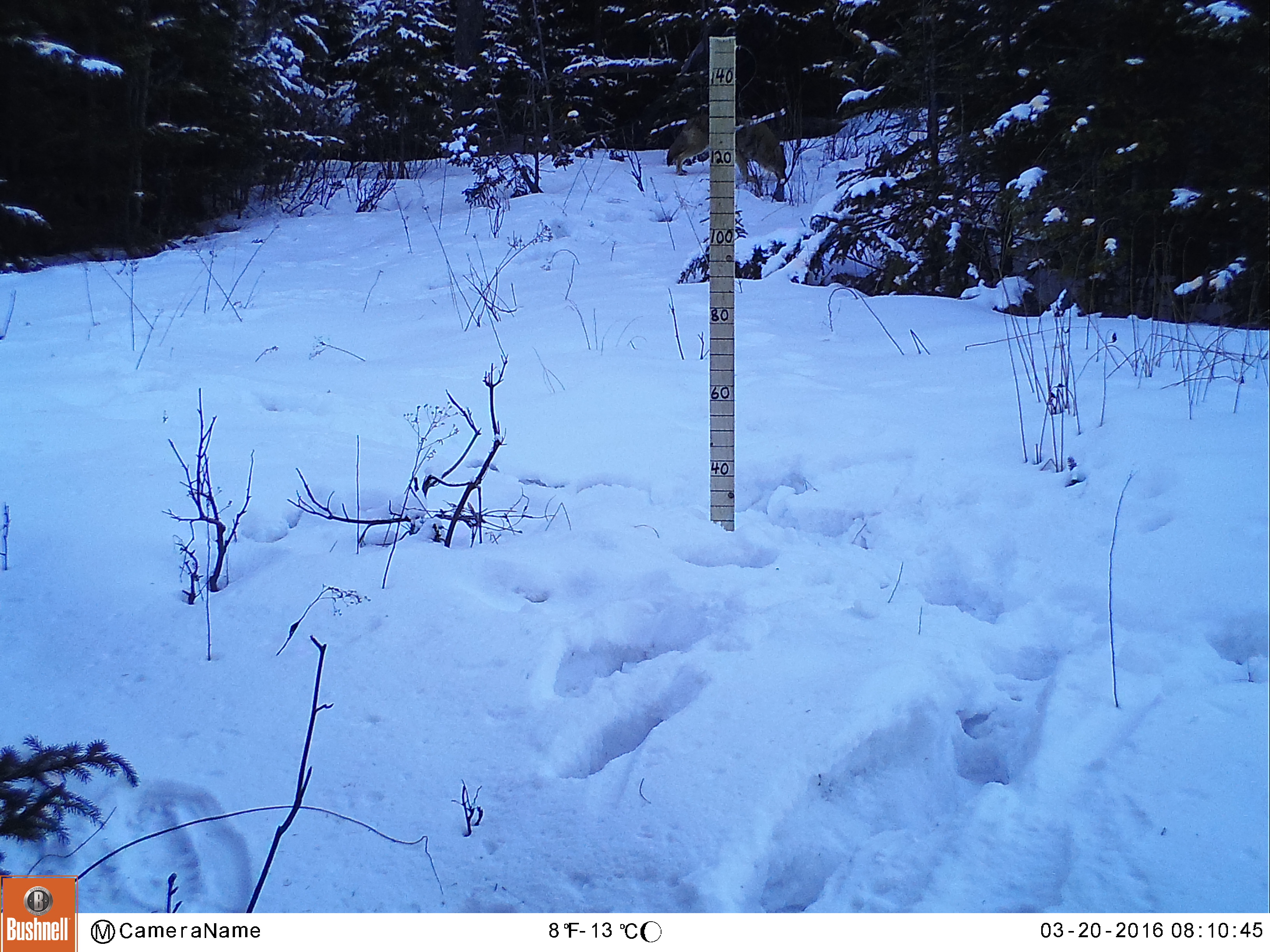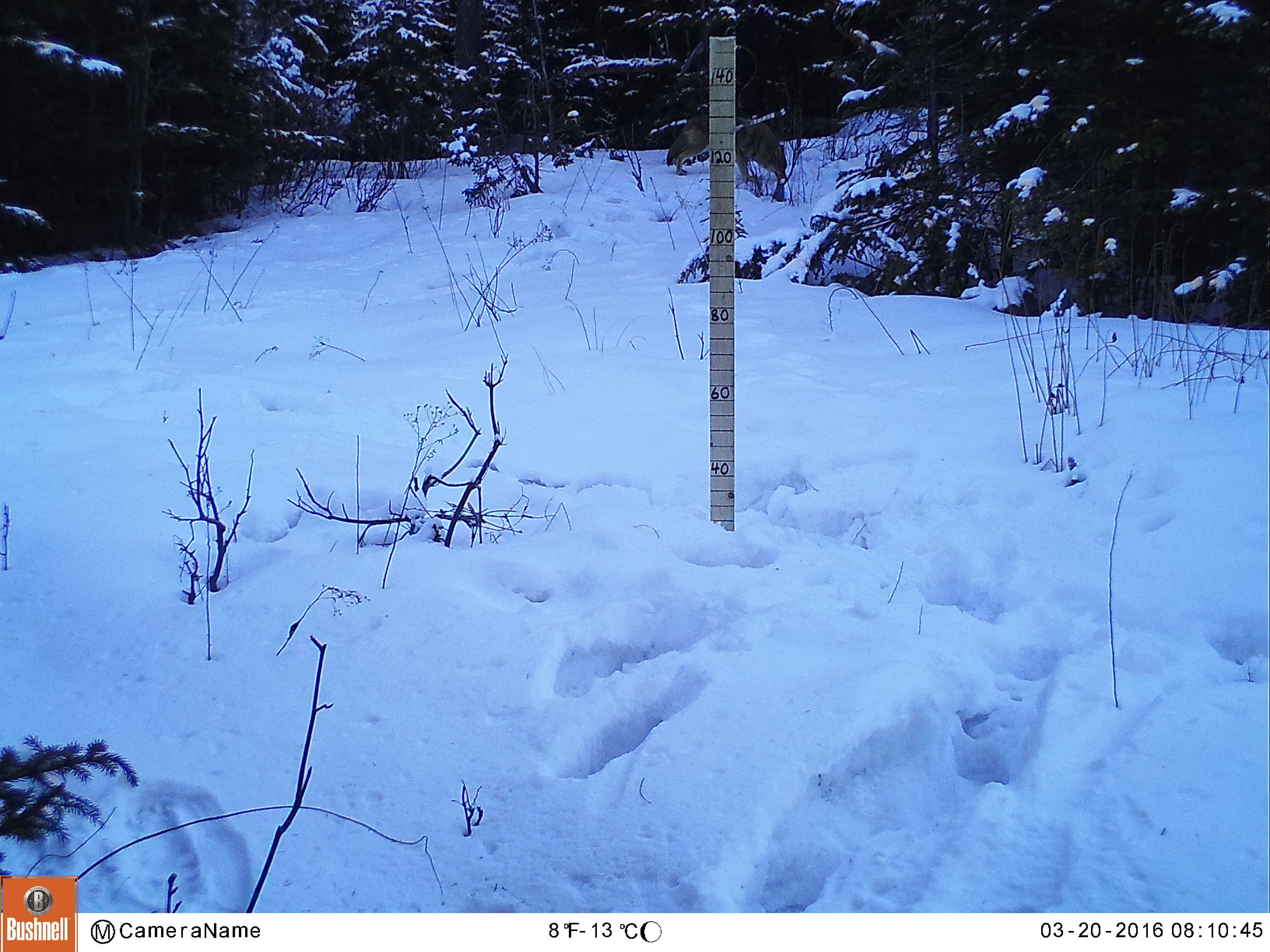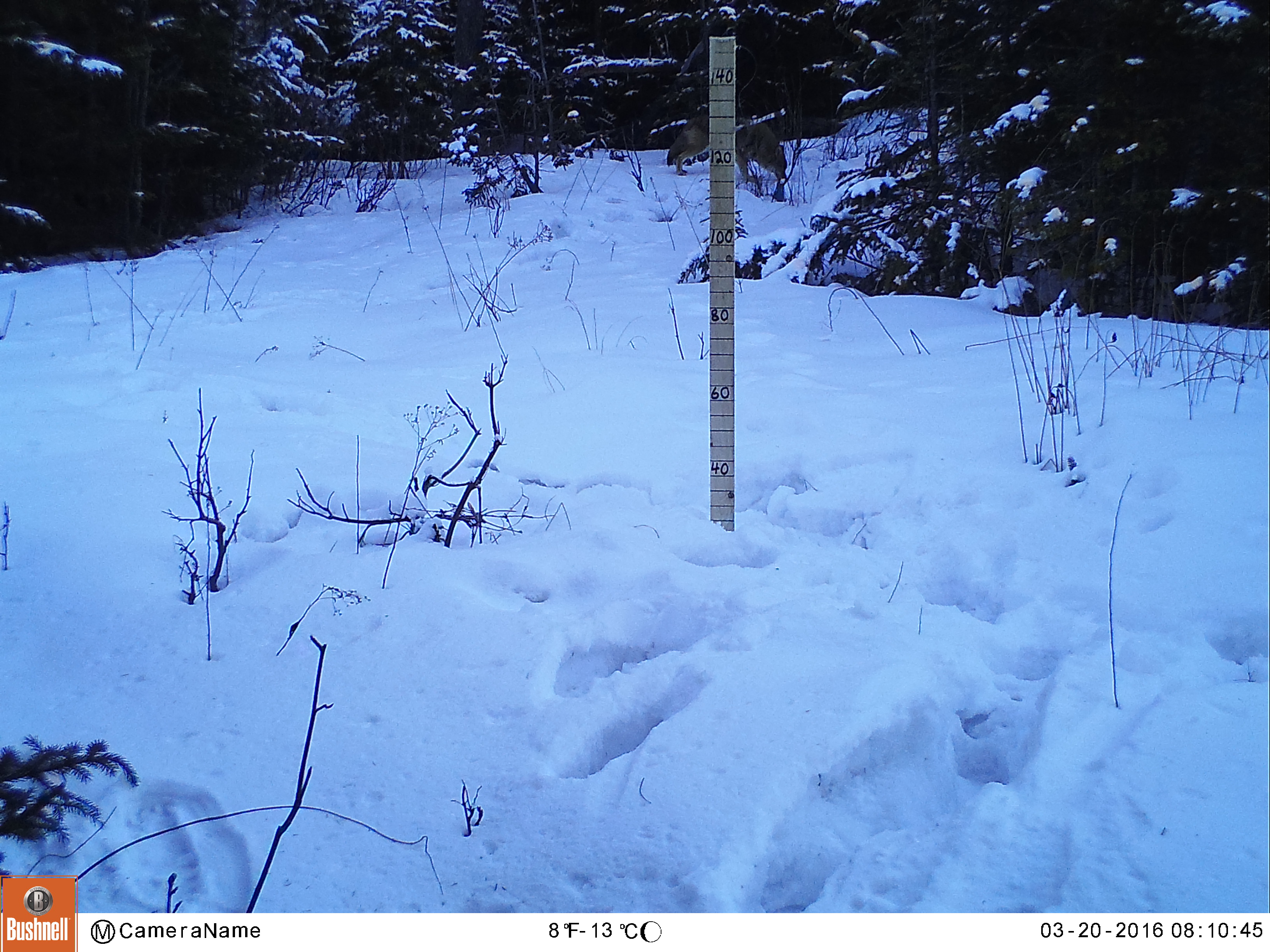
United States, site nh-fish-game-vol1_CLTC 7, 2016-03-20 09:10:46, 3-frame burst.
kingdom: Animalia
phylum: Chordata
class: Mammalia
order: Carnivora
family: Canidae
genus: Canis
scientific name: Canis latrans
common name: coyote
Coyote (Canis latrans).